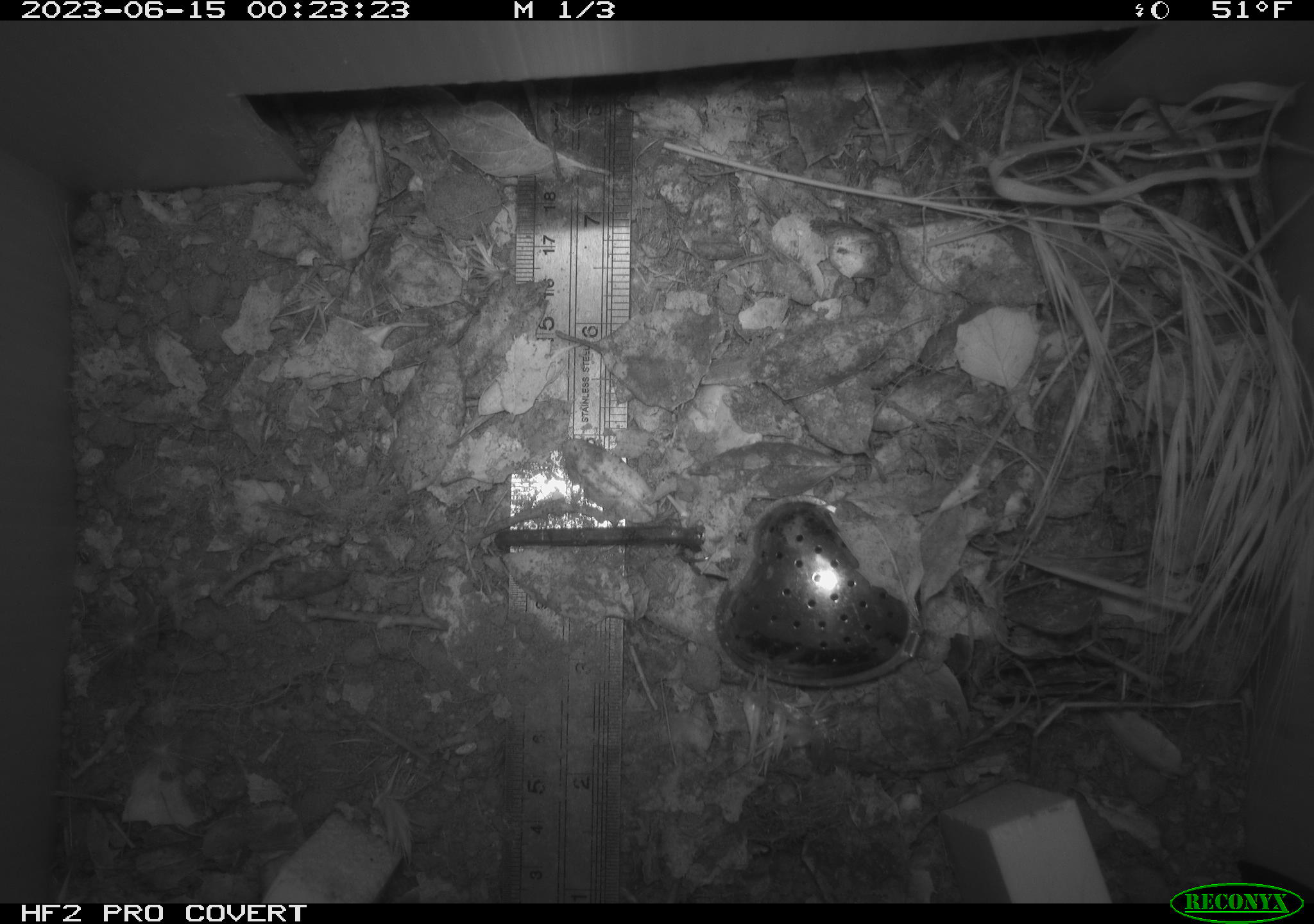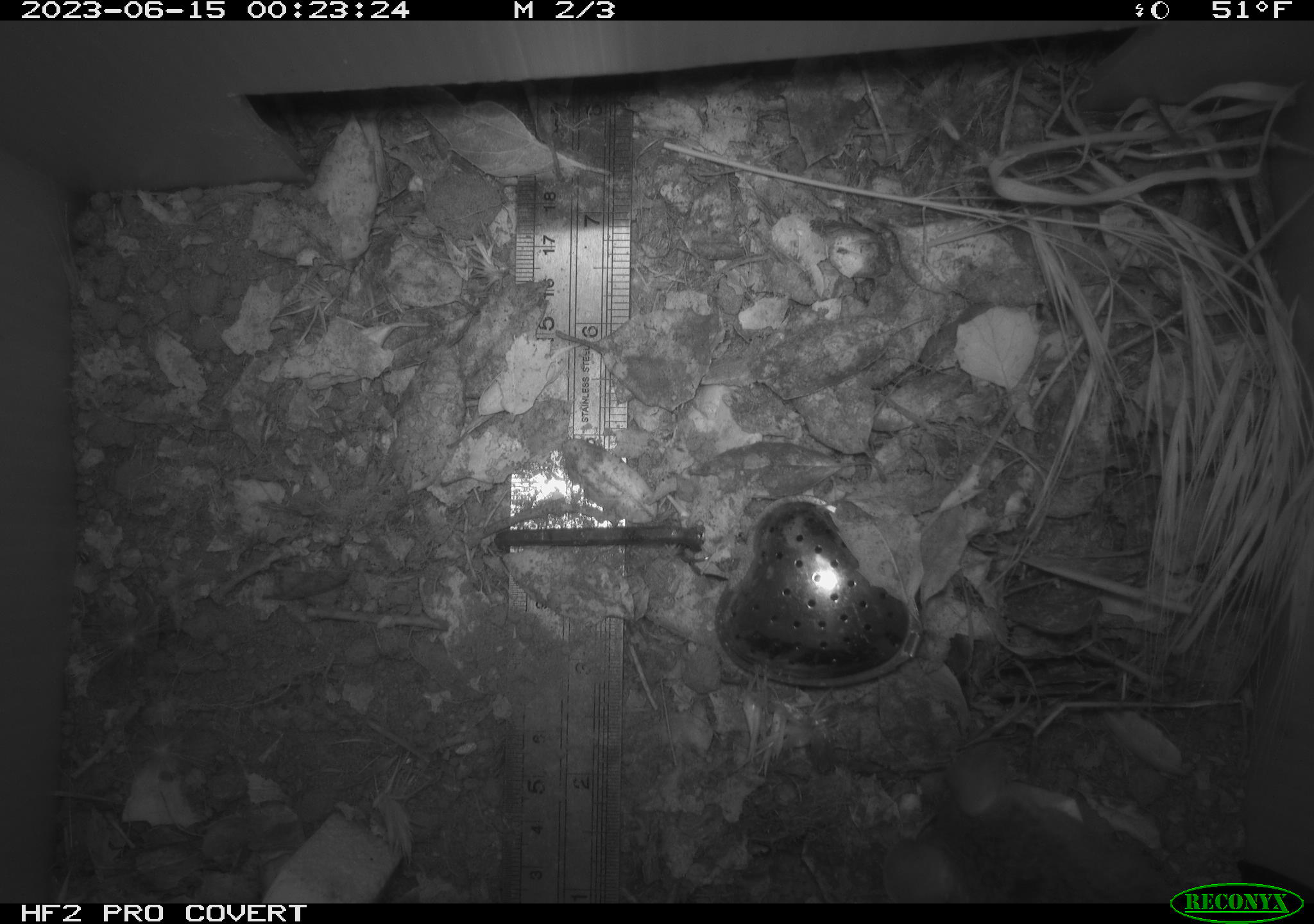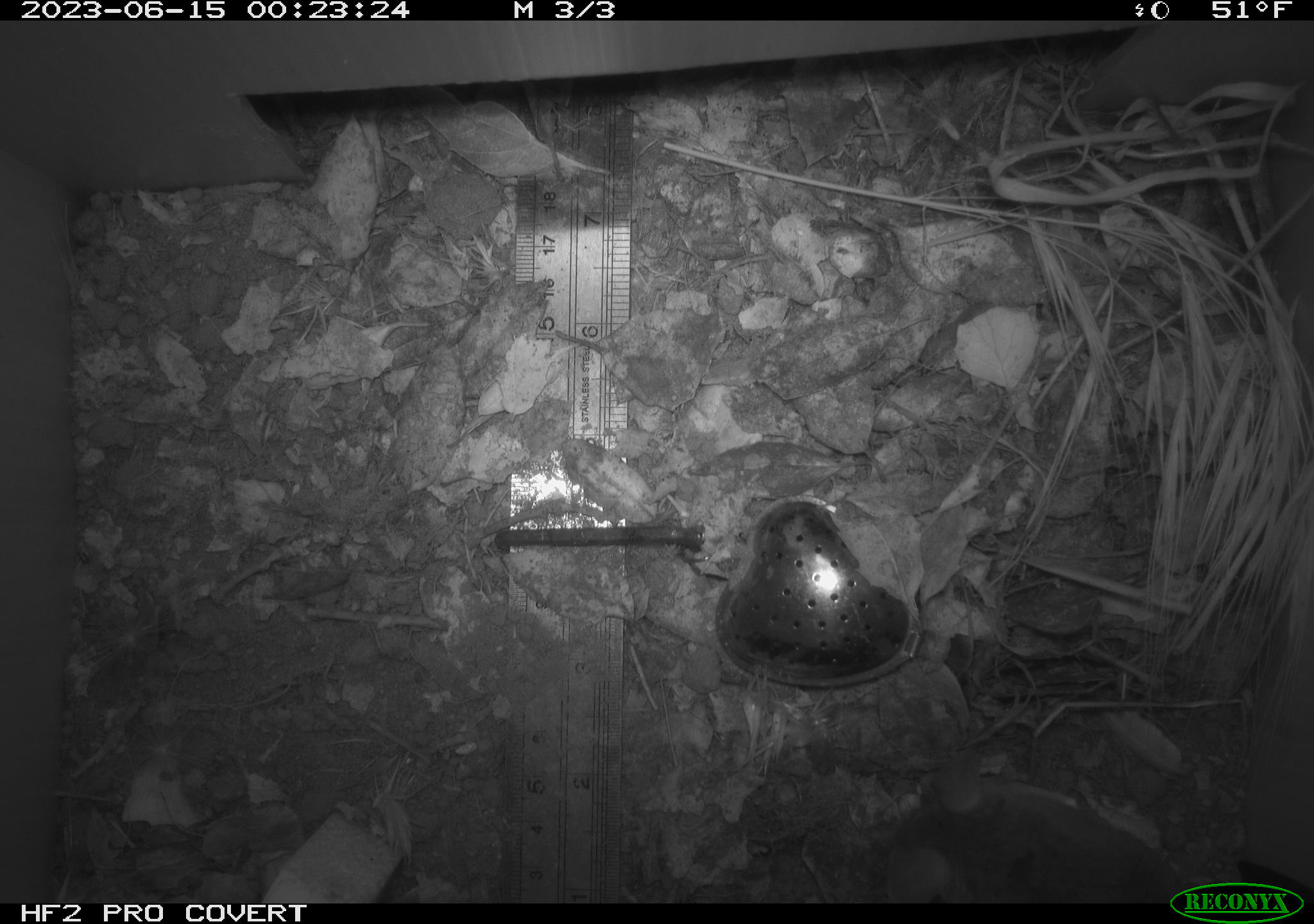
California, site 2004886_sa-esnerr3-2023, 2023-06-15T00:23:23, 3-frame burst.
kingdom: Animalia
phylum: Chordata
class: Mammalia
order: Rodentia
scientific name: Rodentia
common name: mouse species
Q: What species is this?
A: Mouse species (Rodentia).